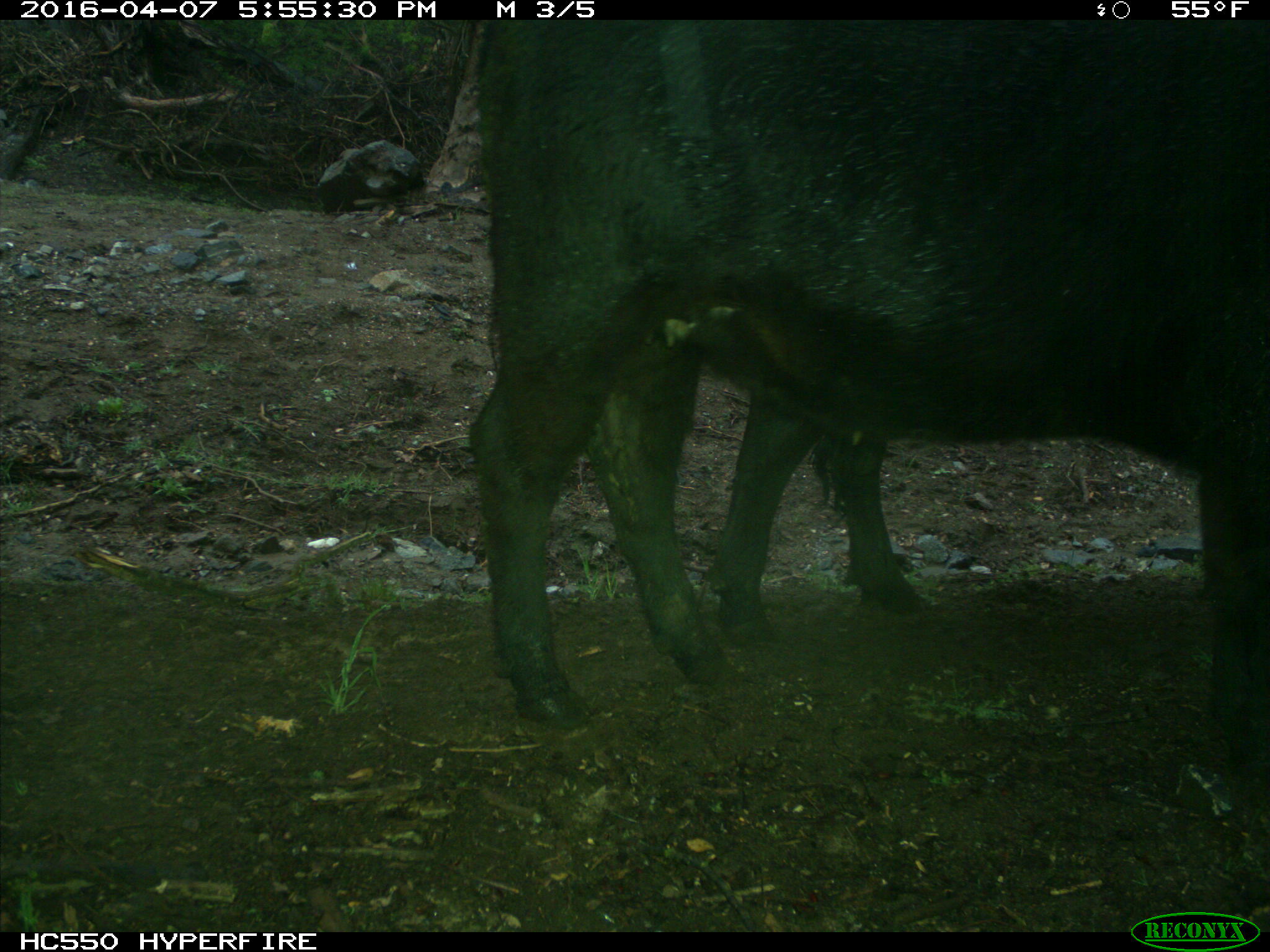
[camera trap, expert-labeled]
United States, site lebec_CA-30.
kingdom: Animalia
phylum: Chordata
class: Mammalia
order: Artiodactyla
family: Bovidae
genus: Bos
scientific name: Bos taurus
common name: domestic cow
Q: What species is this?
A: Bos taurus (domestic cow).